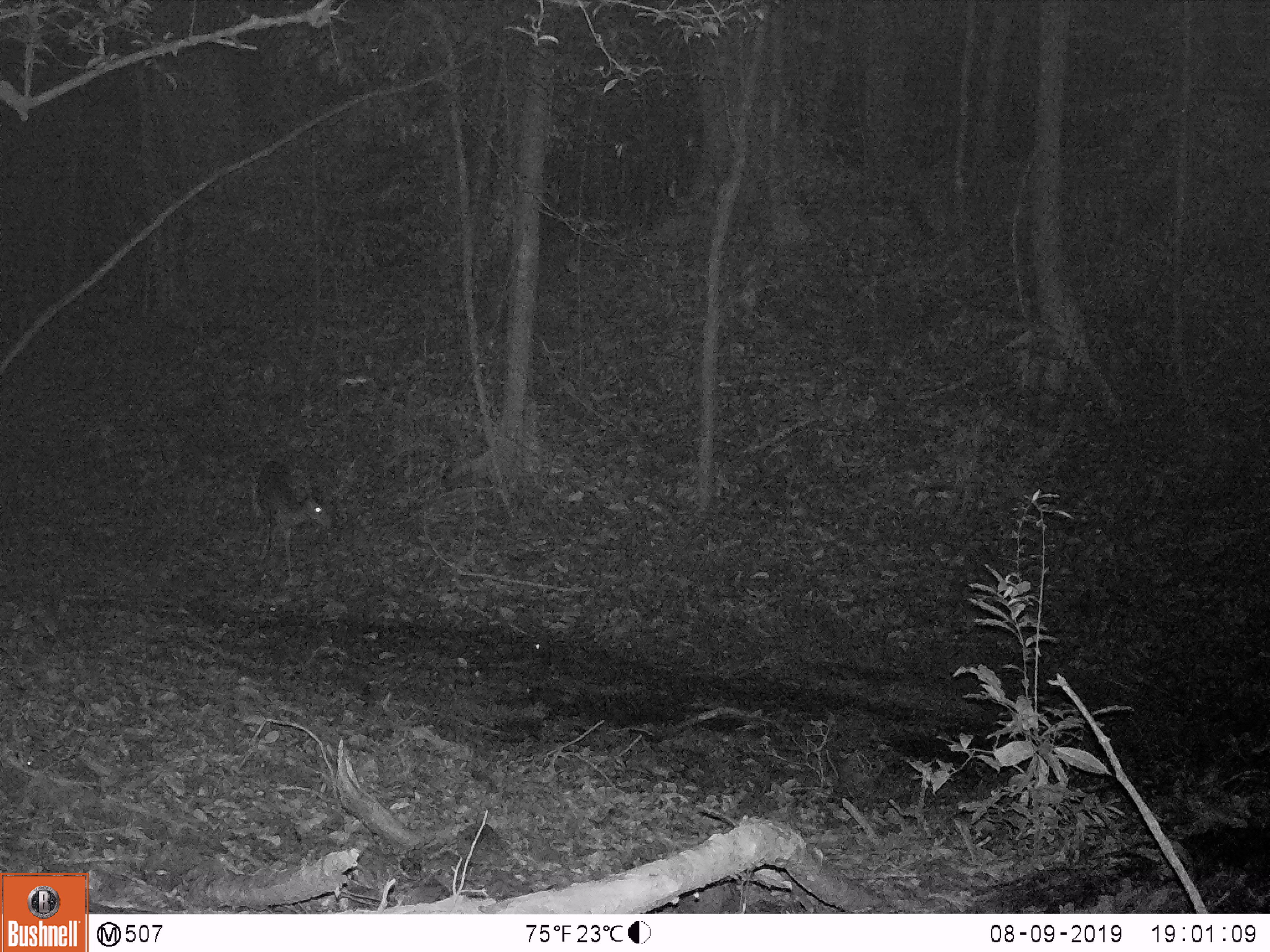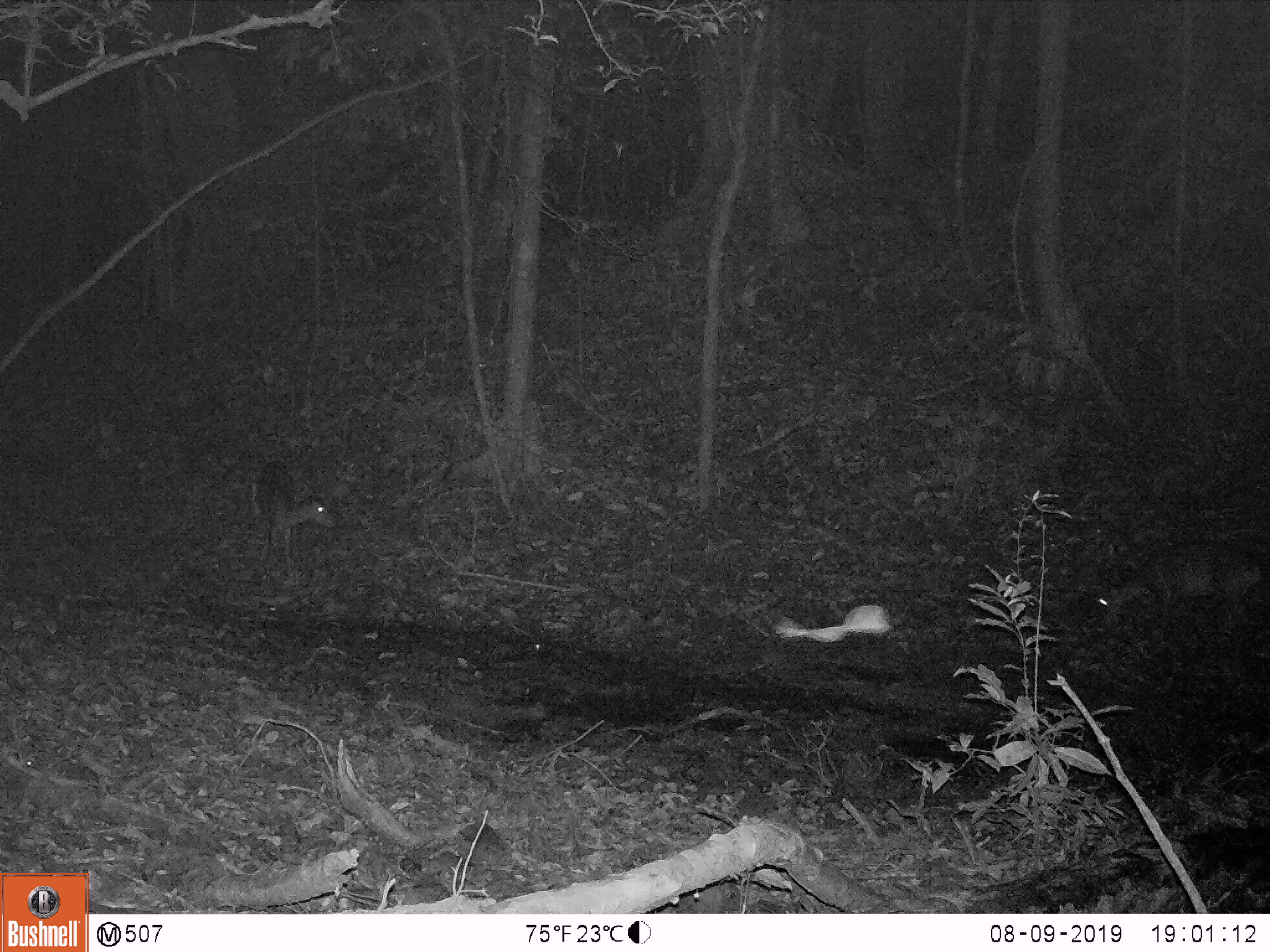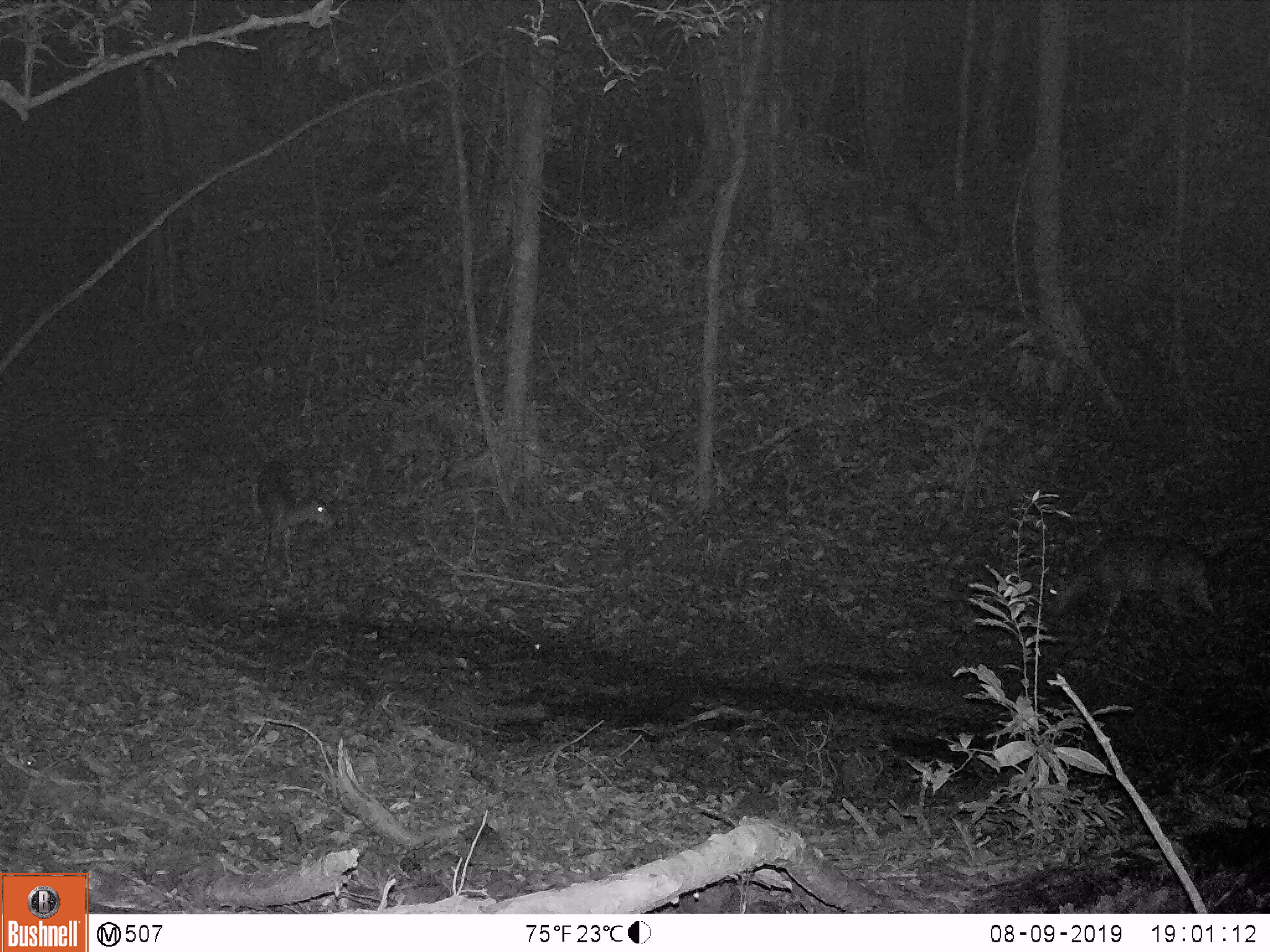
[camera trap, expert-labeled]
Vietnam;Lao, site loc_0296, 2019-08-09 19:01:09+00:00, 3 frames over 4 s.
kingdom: Animalia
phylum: Chordata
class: Mammalia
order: Artiodactyla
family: Cervidae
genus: Muntiacus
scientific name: Muntiacus vuquangensis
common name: large-antlered muntjac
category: large antlered muntjac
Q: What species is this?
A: Large antlered muntjac (large-antlered muntjac) (Muntiacus vuquangensis).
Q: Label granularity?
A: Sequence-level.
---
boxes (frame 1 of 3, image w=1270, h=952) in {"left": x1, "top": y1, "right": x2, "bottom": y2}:
large antlered muntjac: {"left": 256, "top": 461, "right": 333, "bottom": 577}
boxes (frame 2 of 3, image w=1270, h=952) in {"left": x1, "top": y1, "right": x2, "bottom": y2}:
large antlered muntjac: {"left": 1096, "top": 540, "right": 1262, "bottom": 641}; {"left": 256, "top": 460, "right": 336, "bottom": 576}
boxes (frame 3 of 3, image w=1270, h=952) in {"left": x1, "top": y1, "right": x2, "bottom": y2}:
large antlered muntjac: {"left": 1045, "top": 533, "right": 1221, "bottom": 655}; {"left": 257, "top": 466, "right": 338, "bottom": 572}